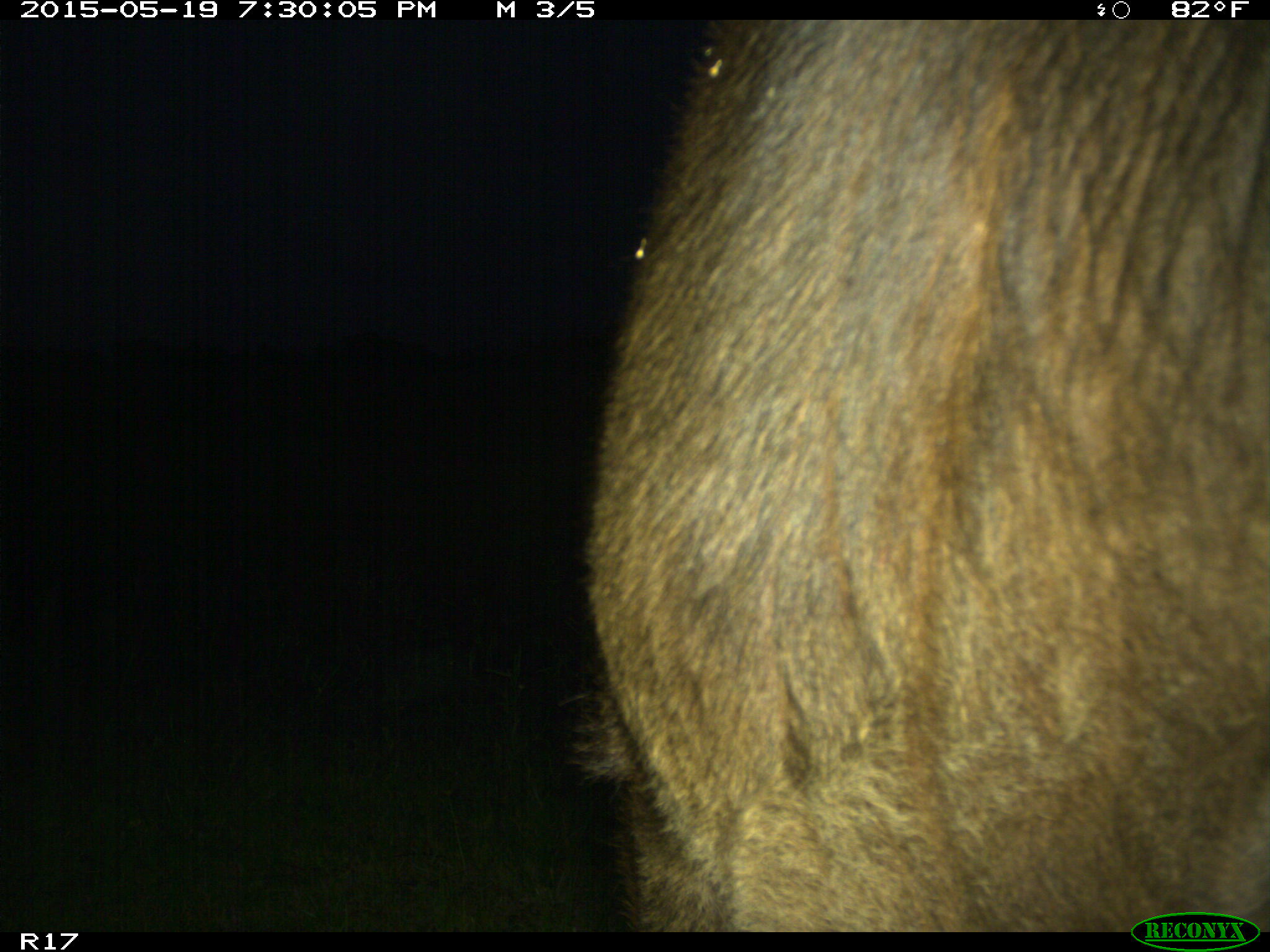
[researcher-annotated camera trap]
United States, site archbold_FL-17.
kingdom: Animalia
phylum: Chordata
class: Mammalia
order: Artiodactyla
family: Bovidae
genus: Bos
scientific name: Bos taurus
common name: domestic cow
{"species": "Bos taurus (domestic cow)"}